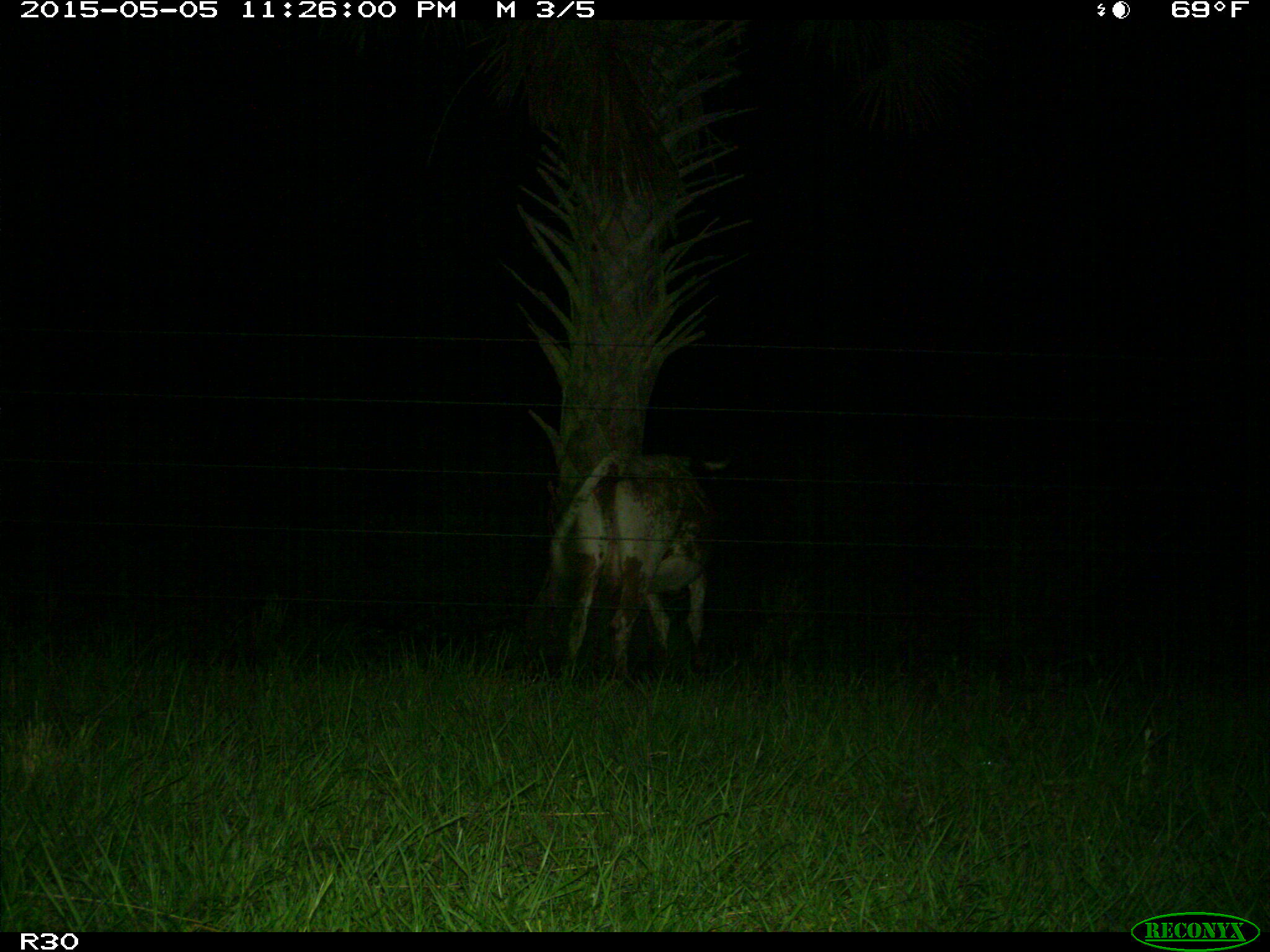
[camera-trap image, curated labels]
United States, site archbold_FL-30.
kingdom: Animalia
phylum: Chordata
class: Mammalia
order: Artiodactyla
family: Bovidae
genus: Bos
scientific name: Bos taurus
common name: domestic cow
Bos taurus (domestic cow).